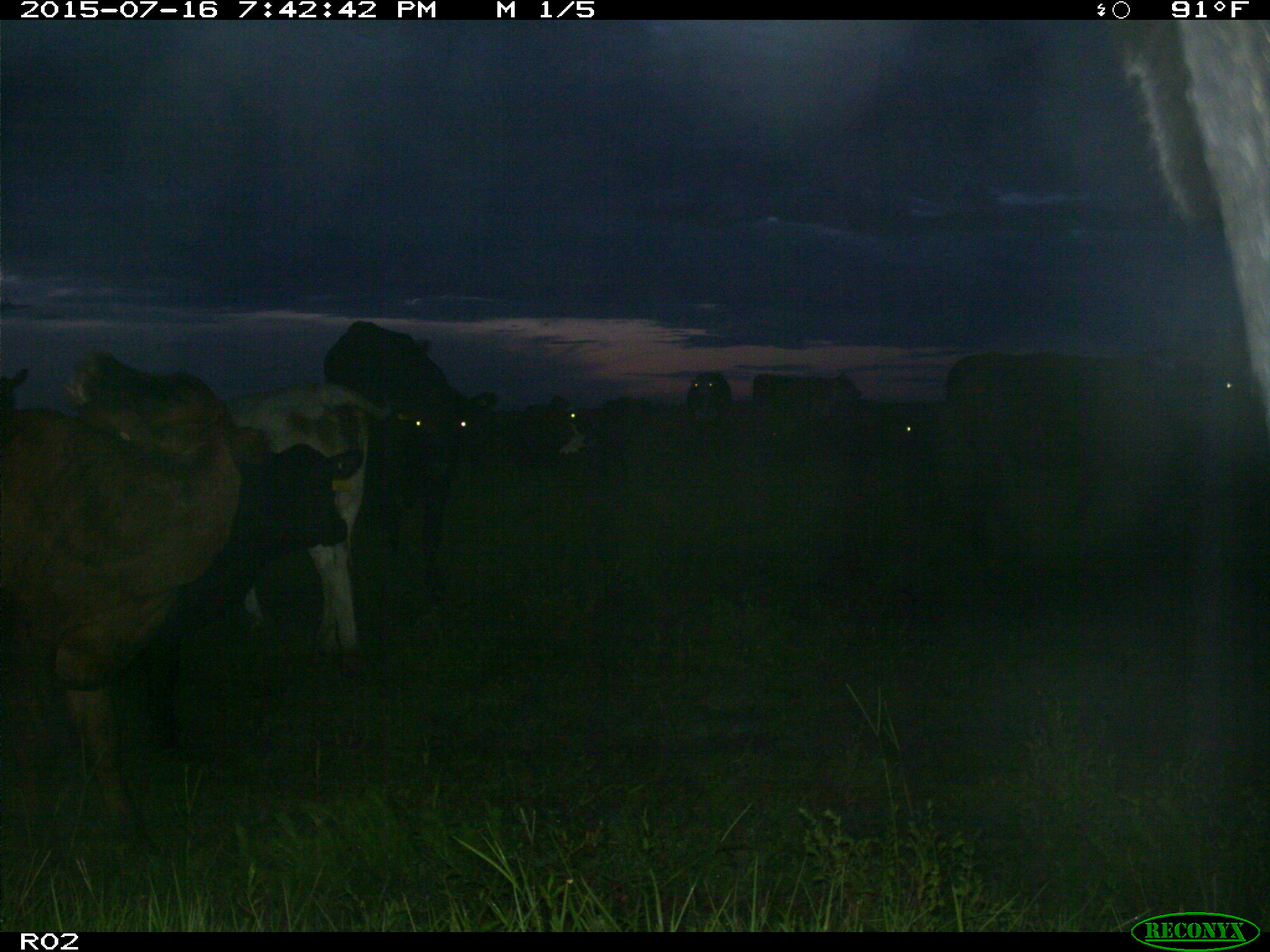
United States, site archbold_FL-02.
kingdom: Animalia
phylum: Chordata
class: Mammalia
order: Artiodactyla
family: Bovidae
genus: Bos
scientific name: Bos taurus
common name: domestic cow